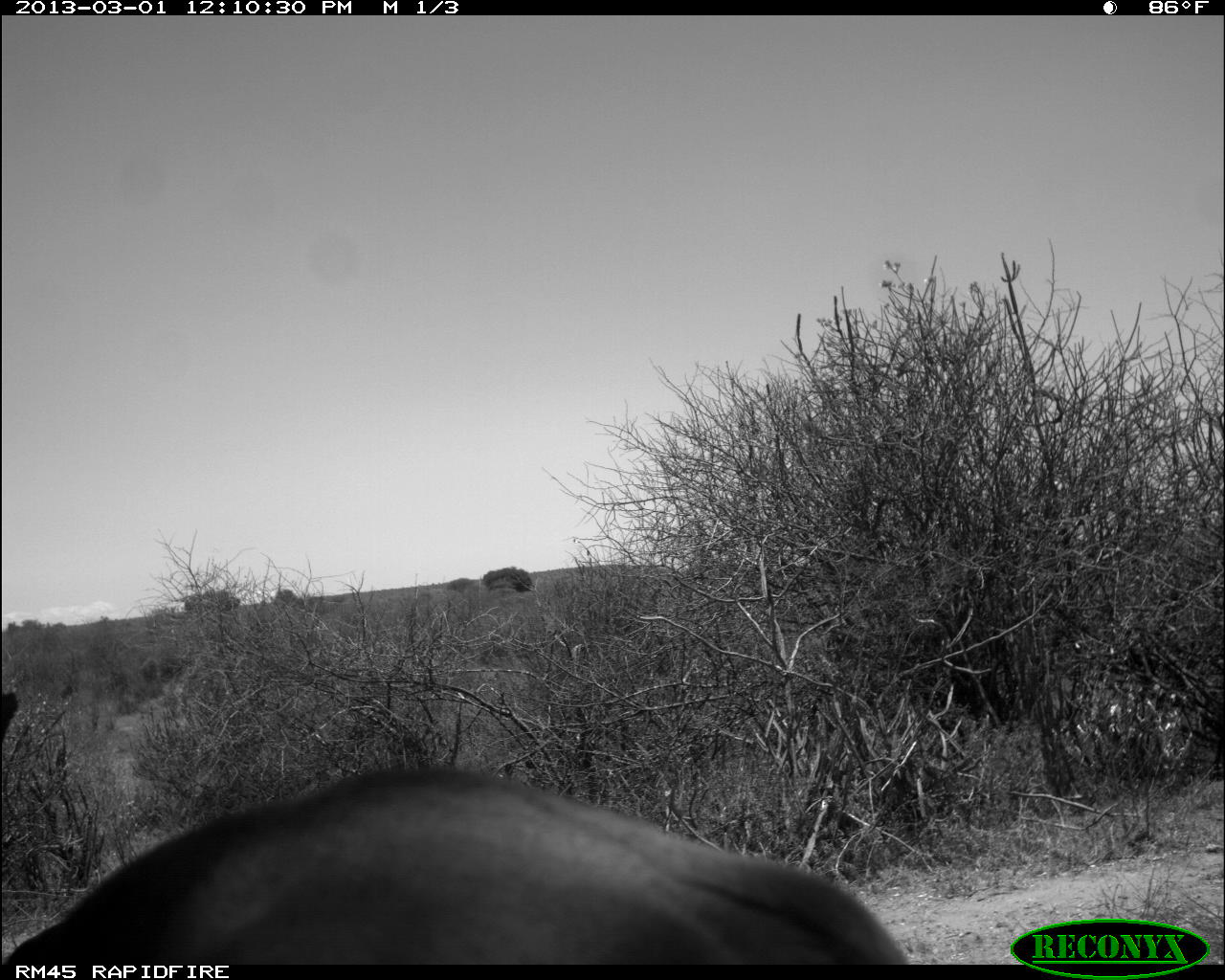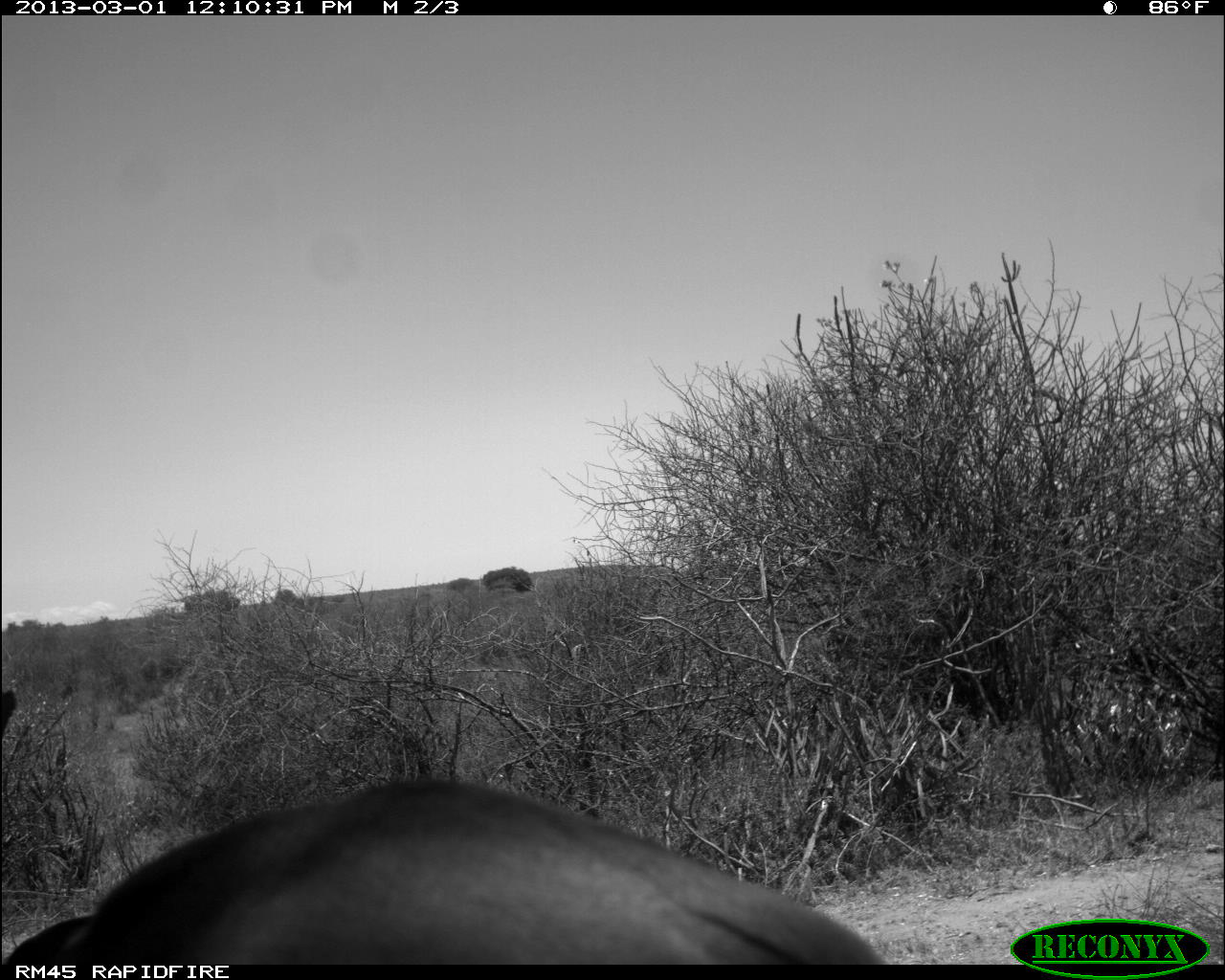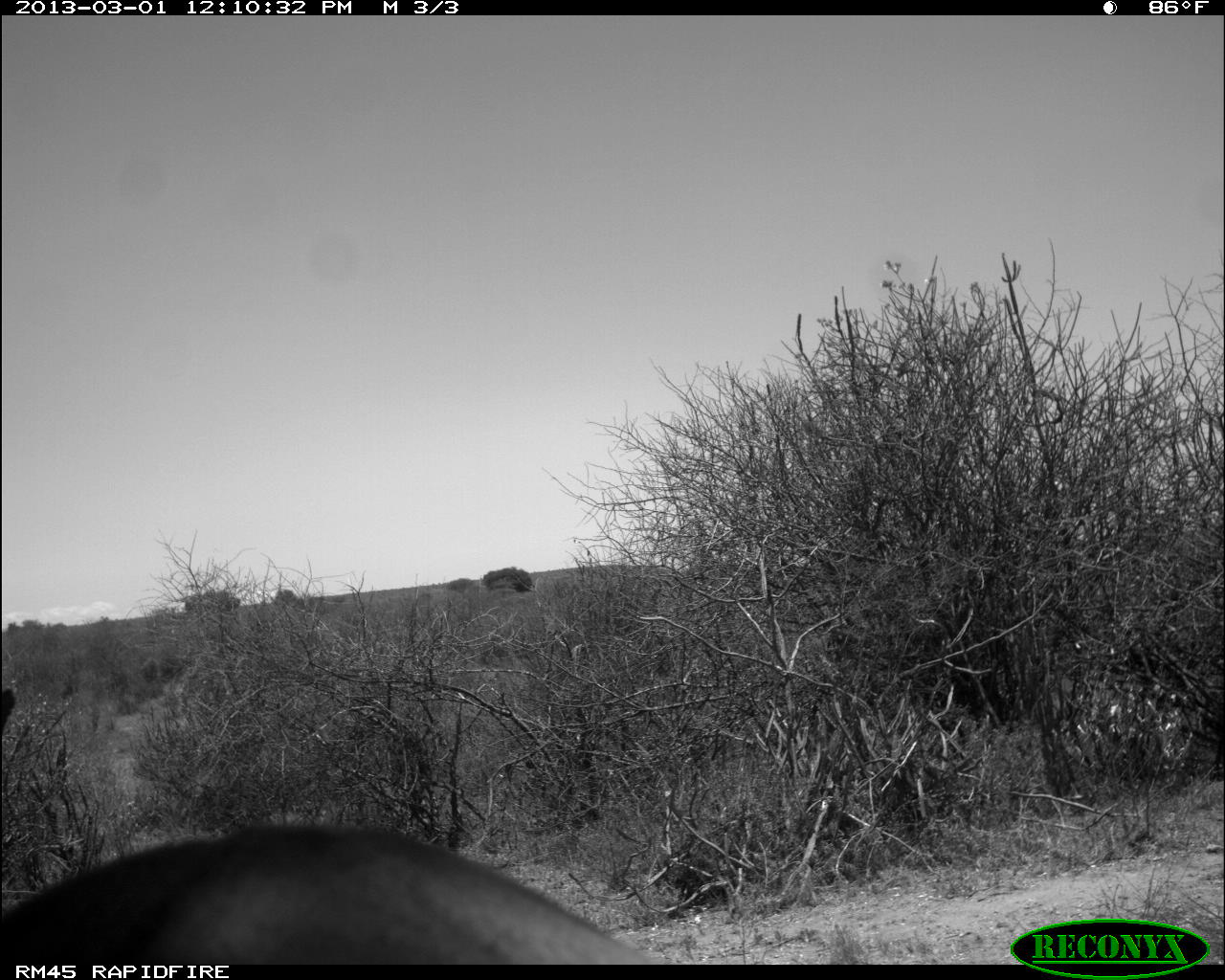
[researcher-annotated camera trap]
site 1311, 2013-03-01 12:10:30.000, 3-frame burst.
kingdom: Animalia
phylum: Chordata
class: Mammalia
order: Artiodactyla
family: Bovidae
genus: Aepyceros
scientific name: Aepyceros melampus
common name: impala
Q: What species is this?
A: Aepyceros melampus (impala).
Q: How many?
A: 2.